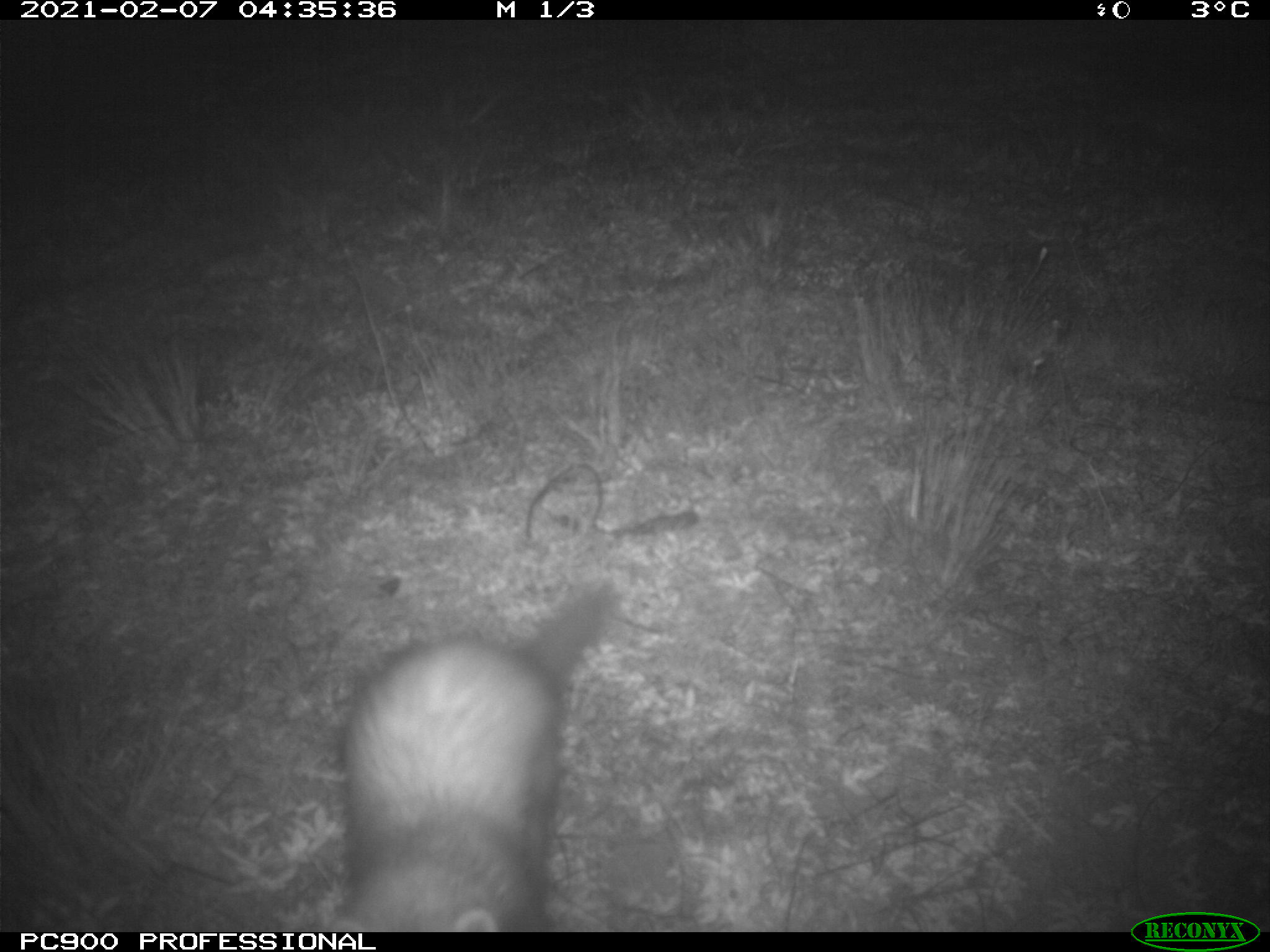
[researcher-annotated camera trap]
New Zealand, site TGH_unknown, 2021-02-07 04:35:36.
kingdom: Animalia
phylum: Chordata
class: Mammalia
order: Carnivora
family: Mustelidae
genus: Mustela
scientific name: Mustela furo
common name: ferret